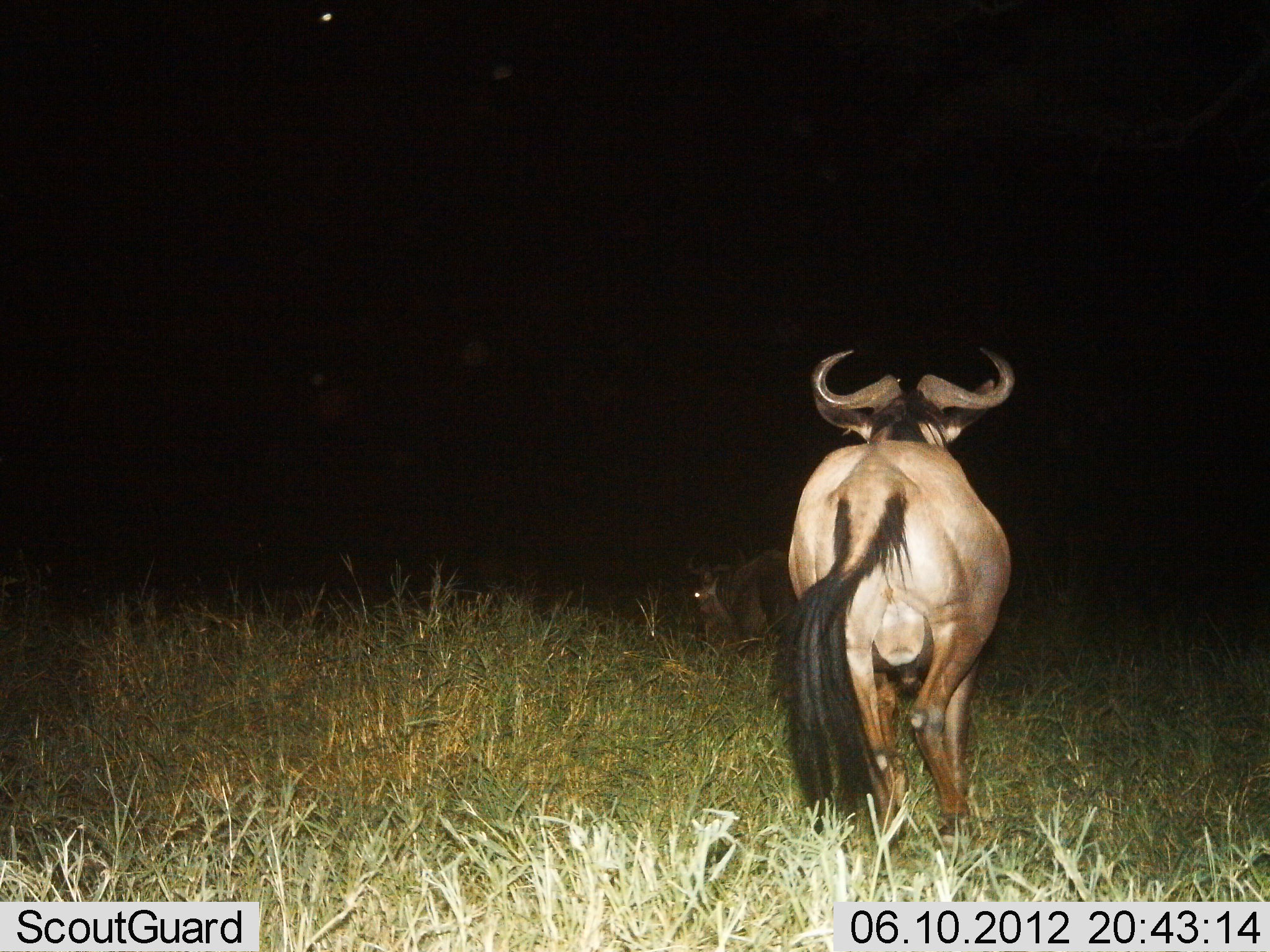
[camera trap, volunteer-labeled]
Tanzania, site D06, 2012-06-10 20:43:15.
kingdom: Animalia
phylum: Chordata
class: Mammalia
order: Artiodactyla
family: Bovidae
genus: Connochaetes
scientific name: Connochaetes taurinus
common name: blue wildebeest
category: wildebeest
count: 2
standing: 60%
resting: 10%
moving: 50%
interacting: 0%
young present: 0%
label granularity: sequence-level